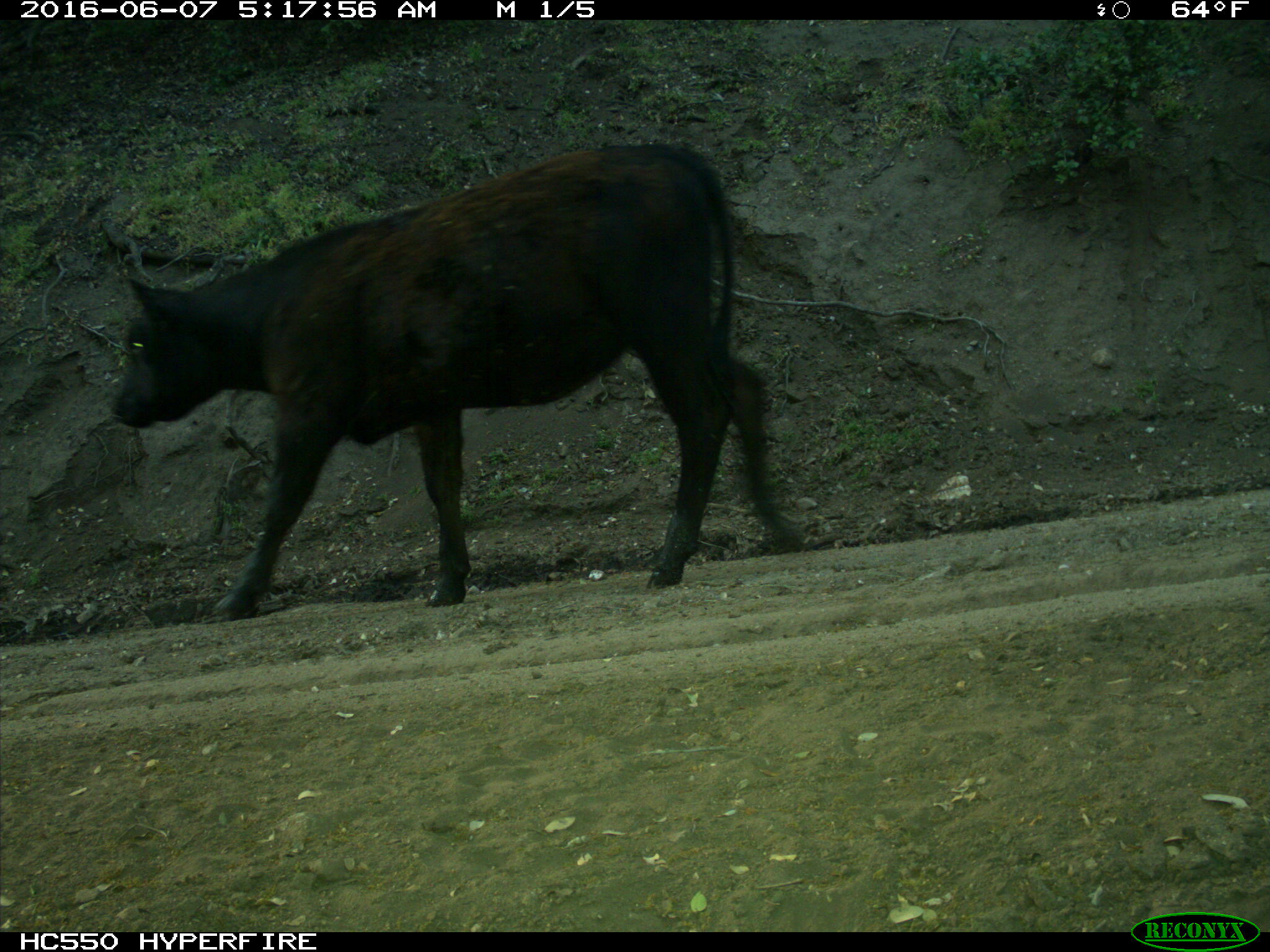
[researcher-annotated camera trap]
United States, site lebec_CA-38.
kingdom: Animalia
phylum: Chordata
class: Mammalia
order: Artiodactyla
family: Bovidae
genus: Bos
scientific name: Bos taurus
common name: domestic cow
Bos taurus (domestic cow).